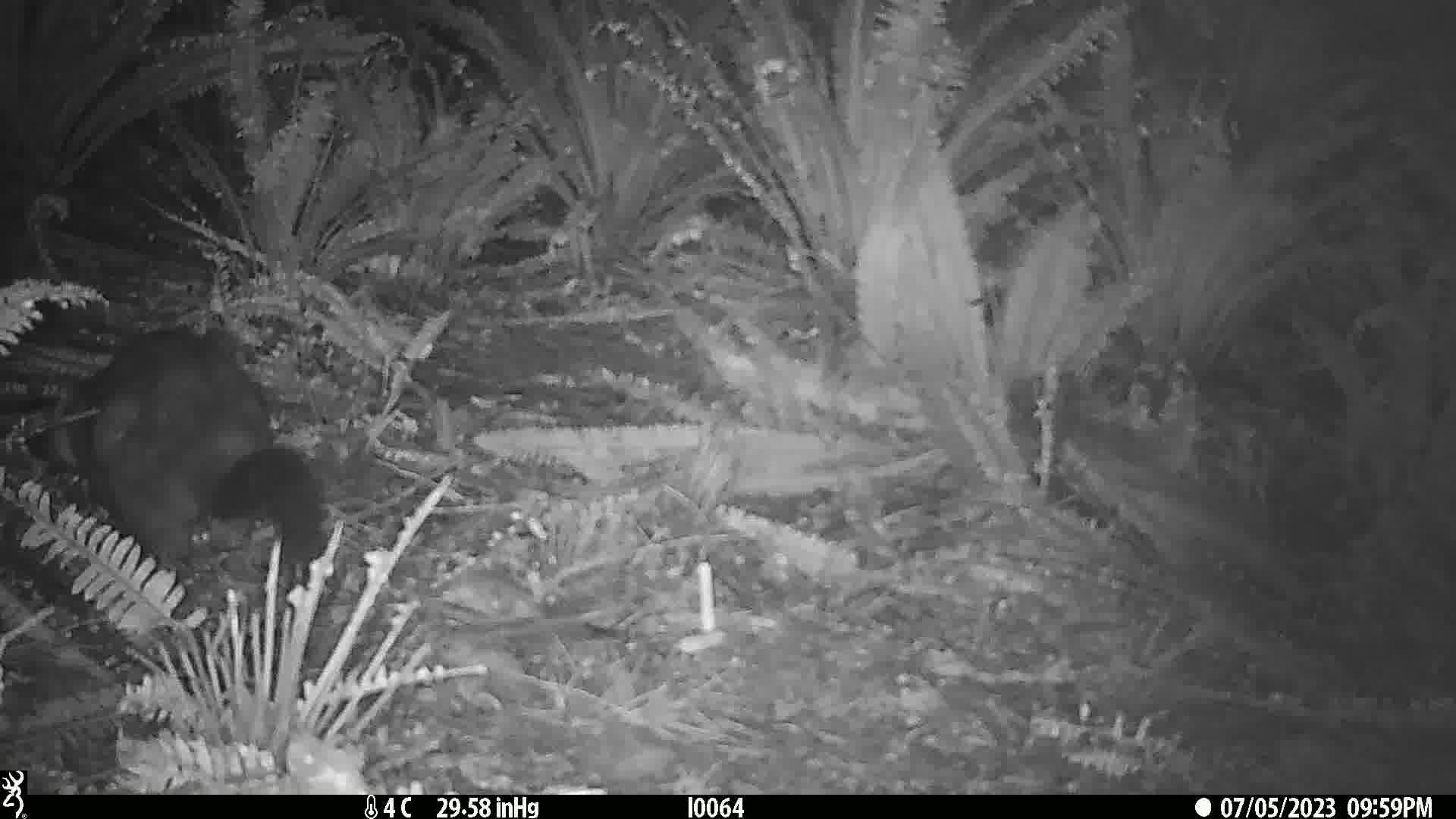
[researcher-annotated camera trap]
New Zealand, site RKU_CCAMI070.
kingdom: Animalia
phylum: Chordata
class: Mammalia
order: Diprotodontia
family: Phalangeridae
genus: Trichosurus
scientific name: Trichosurus vulpecula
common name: common brushtail possum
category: possum